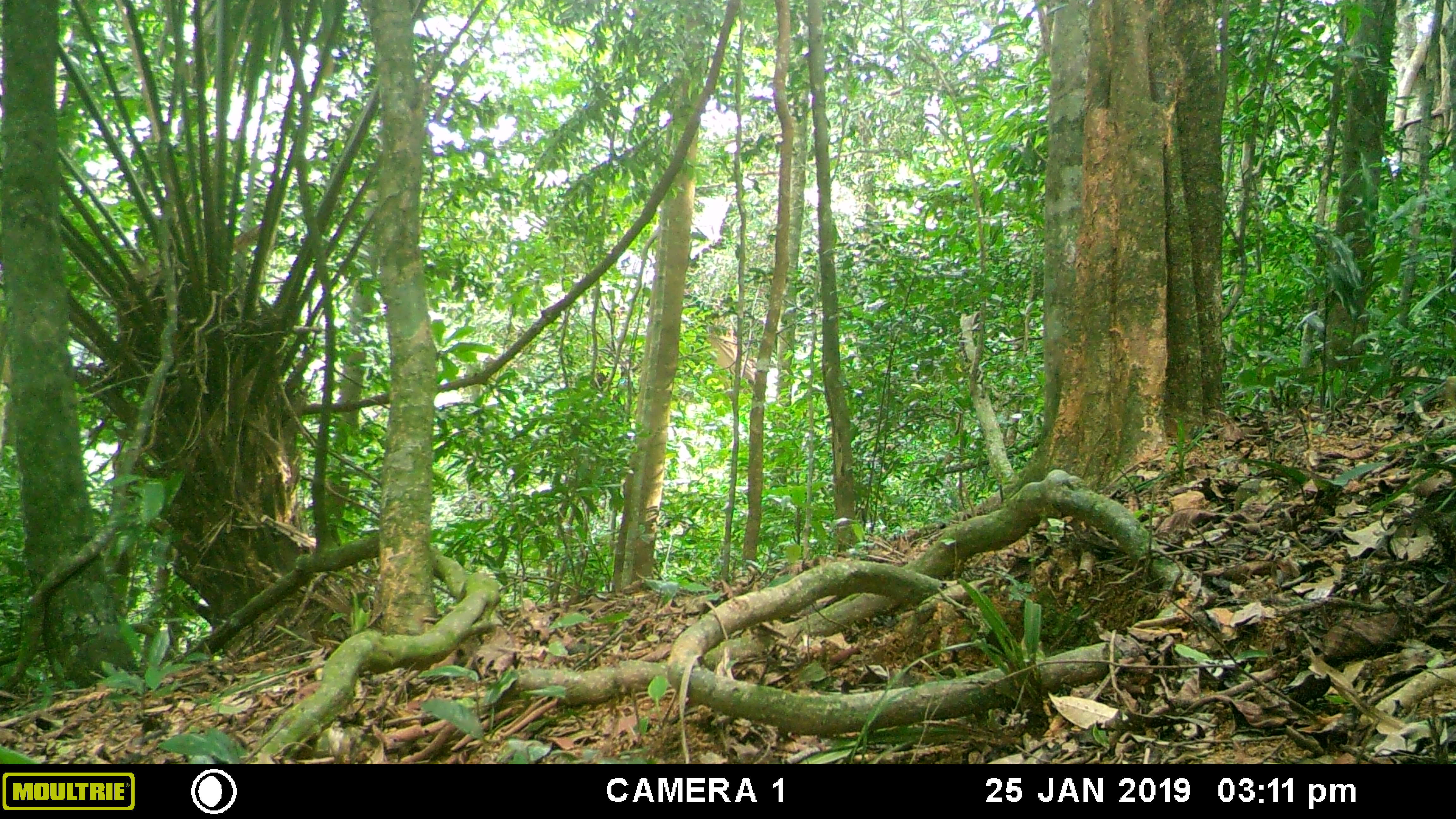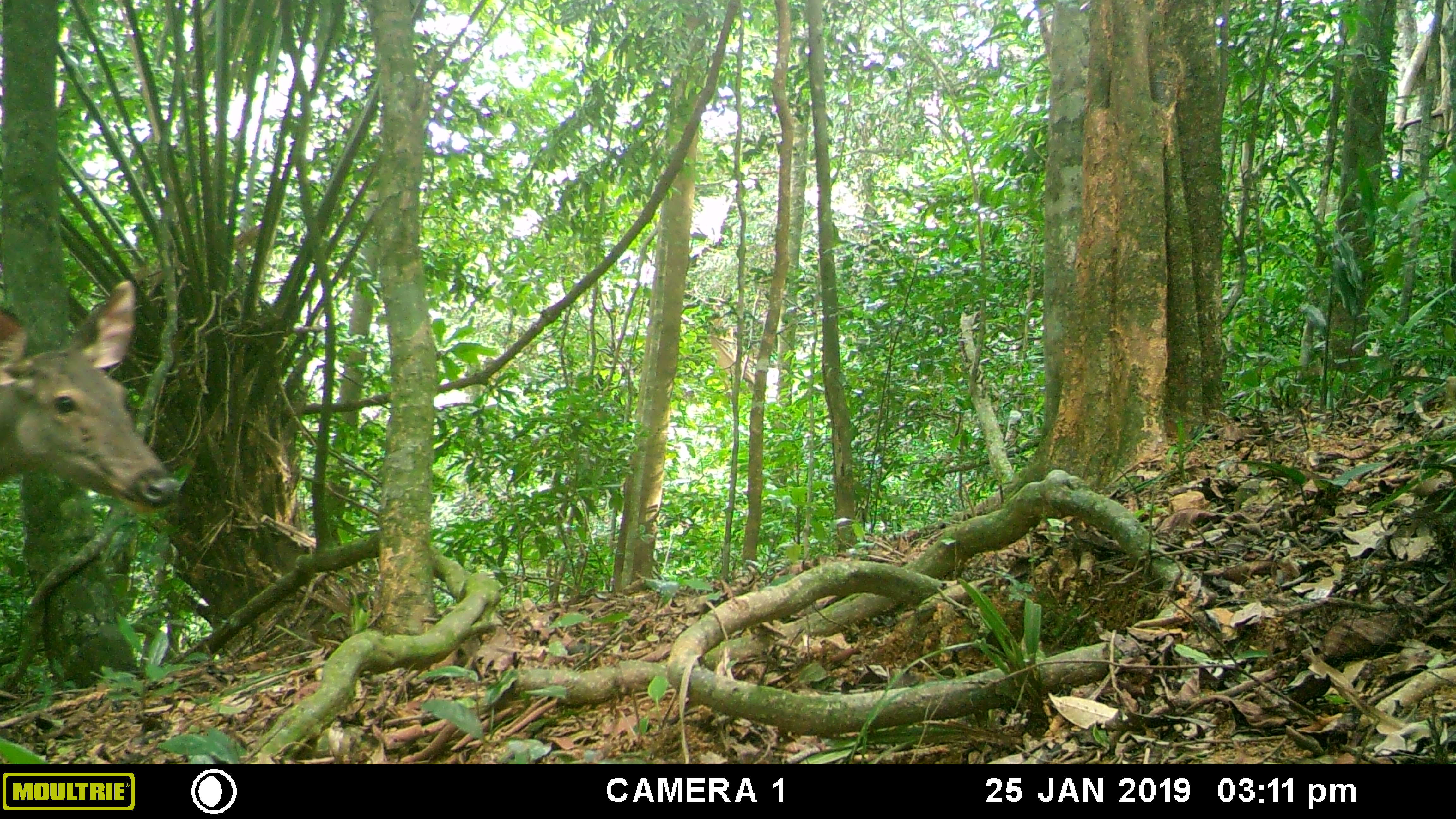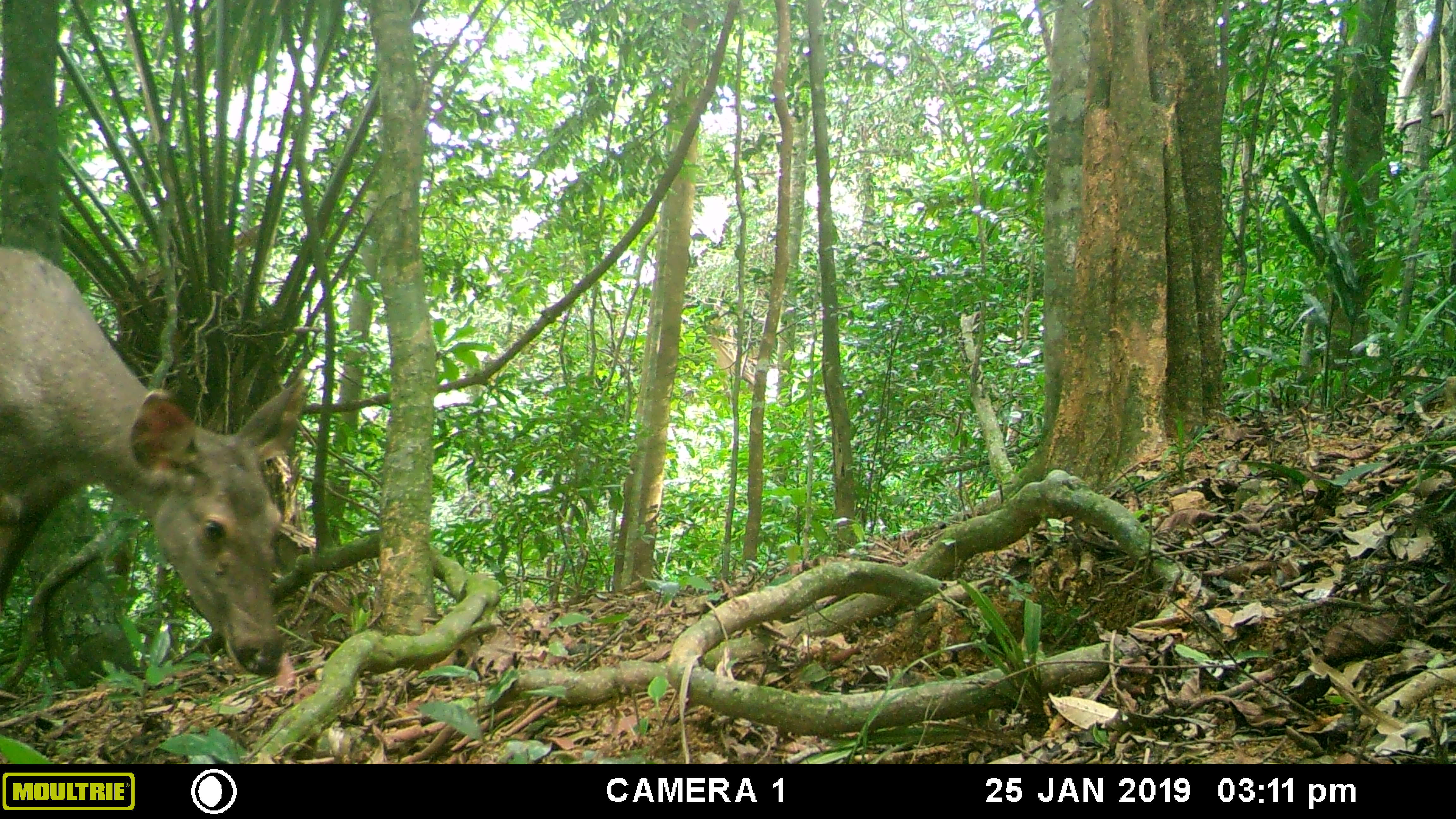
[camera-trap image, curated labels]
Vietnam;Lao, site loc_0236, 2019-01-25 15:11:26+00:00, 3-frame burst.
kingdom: Animalia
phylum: Chordata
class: Mammalia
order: Artiodactyla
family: Cervidae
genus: Rusa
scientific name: Rusa unicolor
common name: sambar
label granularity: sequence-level